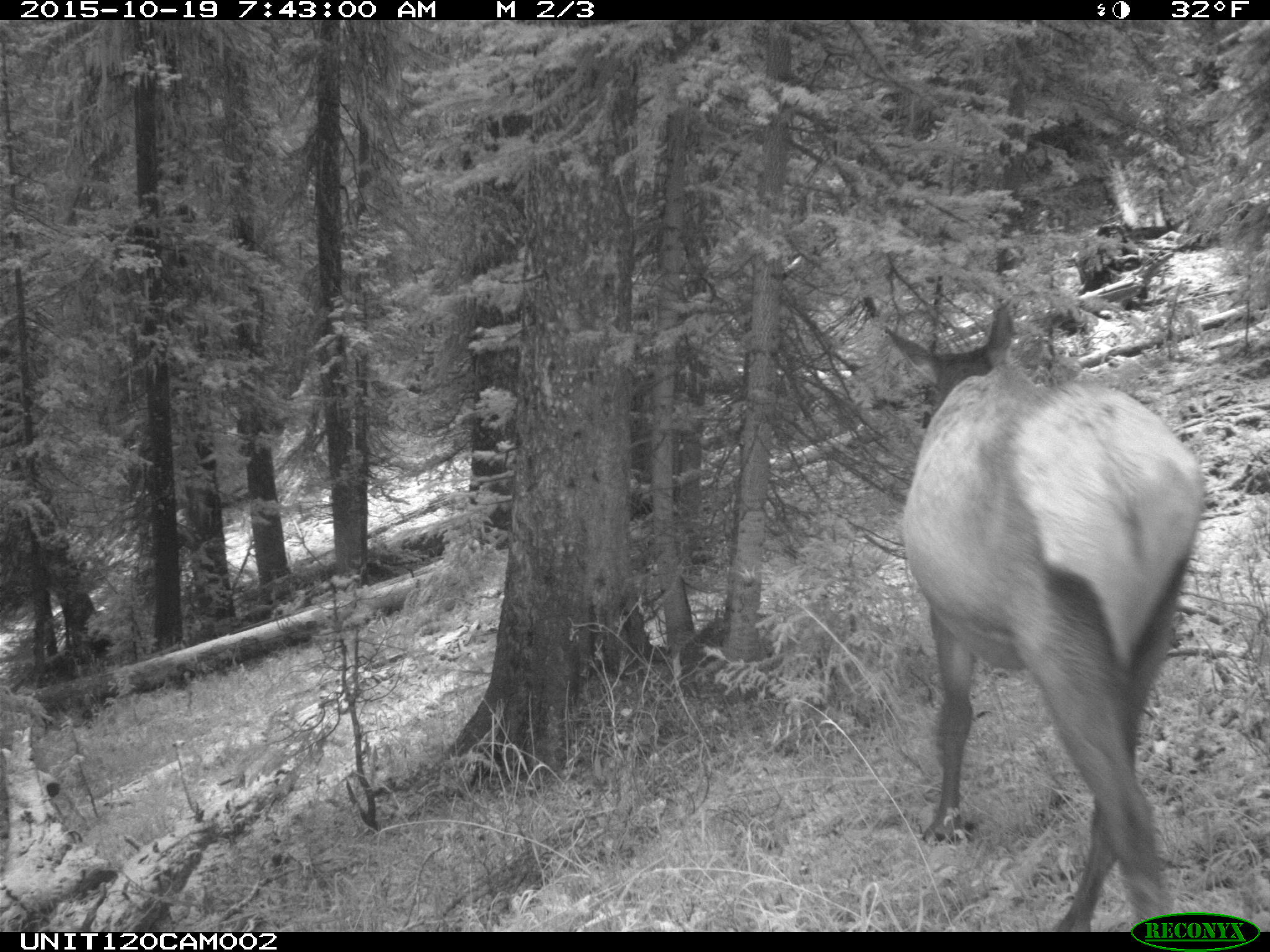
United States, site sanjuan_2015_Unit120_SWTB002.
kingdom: Animalia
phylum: Chordata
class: Mammalia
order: Artiodactyla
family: Cervidae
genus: Cervus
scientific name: Cervus elaphus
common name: red deer